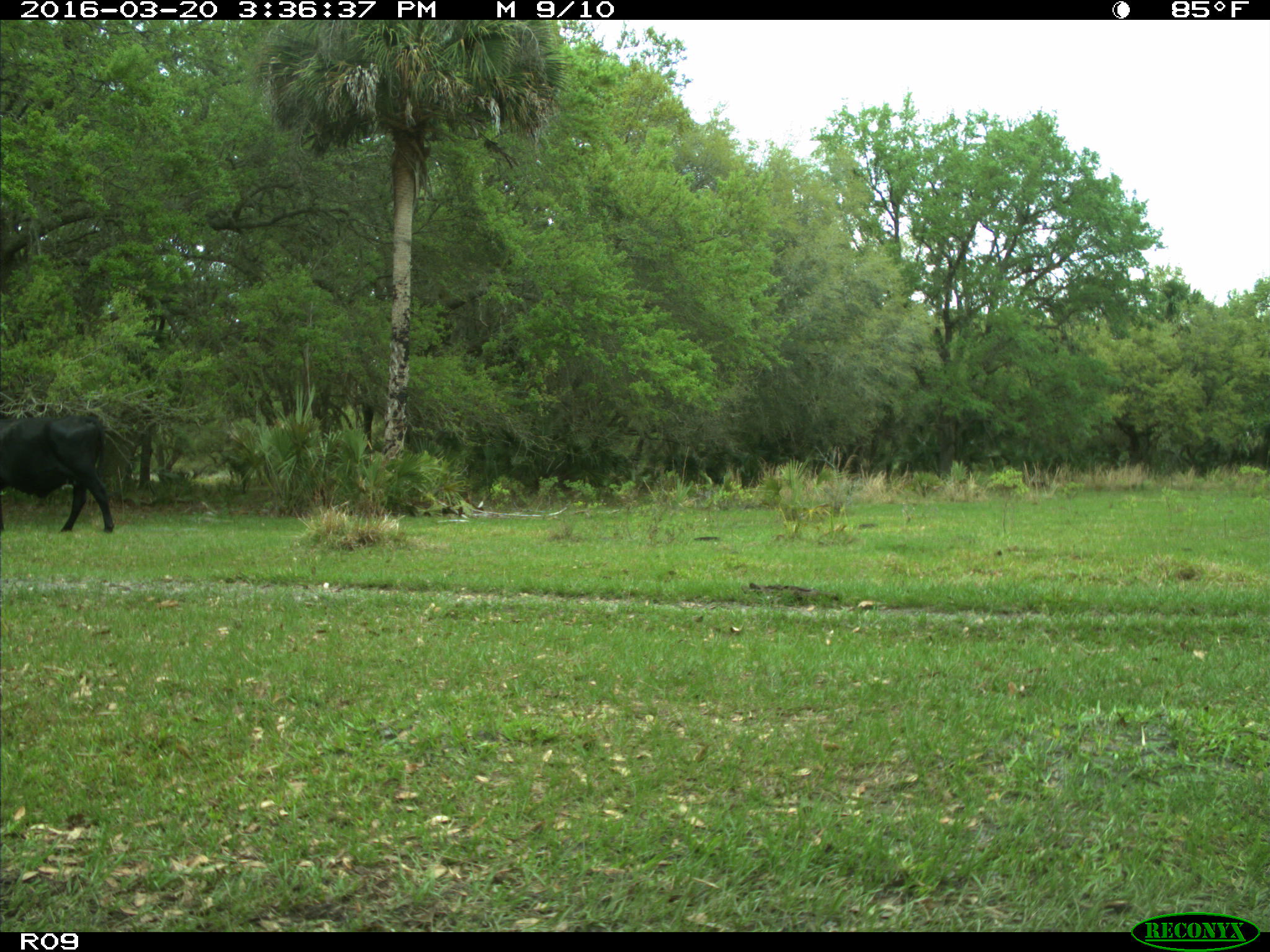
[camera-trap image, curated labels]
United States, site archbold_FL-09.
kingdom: Animalia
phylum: Chordata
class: Mammalia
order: Artiodactyla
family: Bovidae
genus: Bos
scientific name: Bos taurus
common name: domestic cow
Bos taurus (domestic cow).